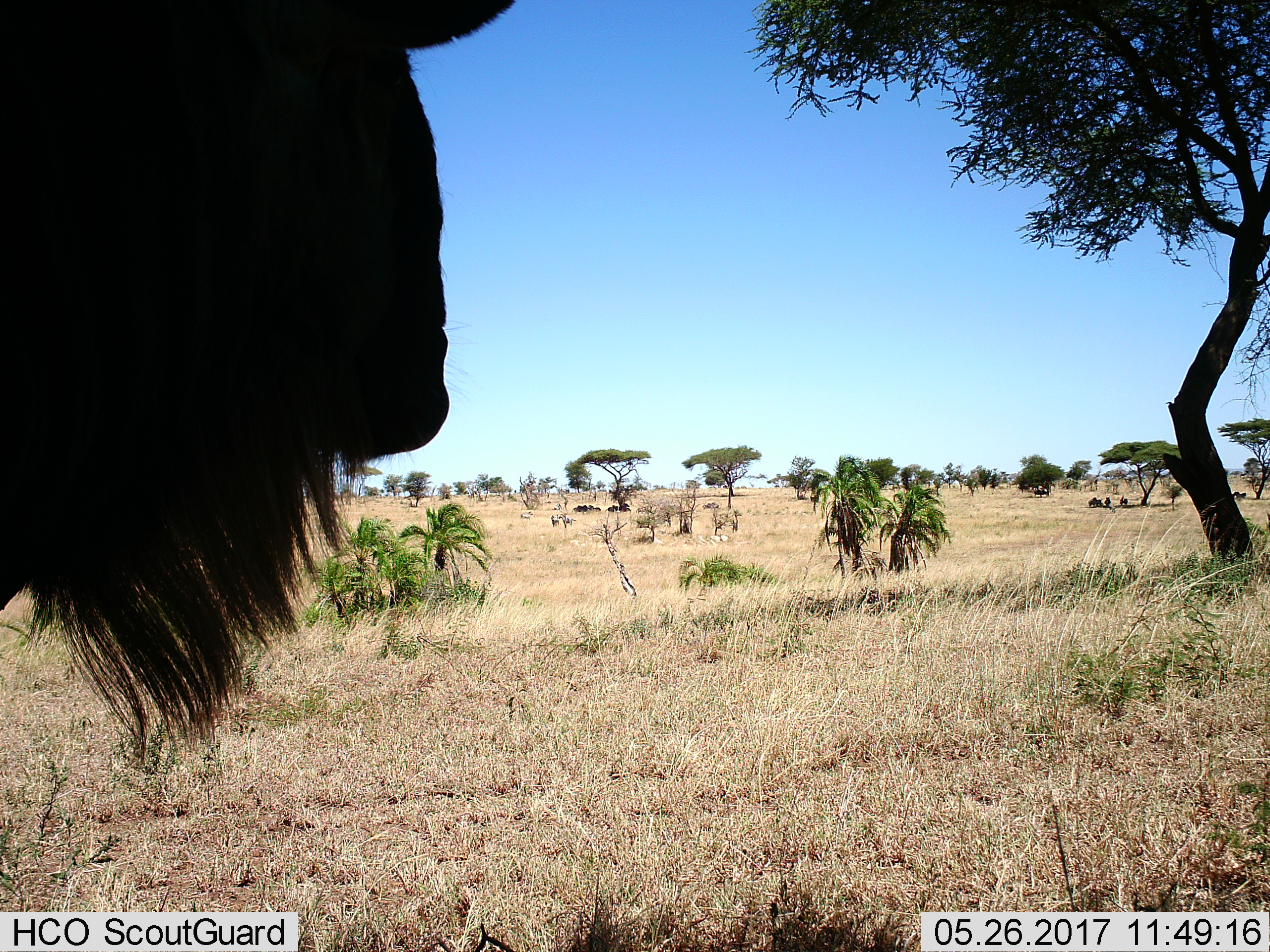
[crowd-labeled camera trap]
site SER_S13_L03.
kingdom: Animalia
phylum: Chordata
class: Mammalia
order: Artiodactyla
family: Bovidae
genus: Connochaetes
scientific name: Connochaetes taurinus taurinus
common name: blue wildebeest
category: wildebeestblue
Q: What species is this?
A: Wildebeestblue (blue wildebeest) (Connochaetes taurinus taurinus).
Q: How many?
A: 1.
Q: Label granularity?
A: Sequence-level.